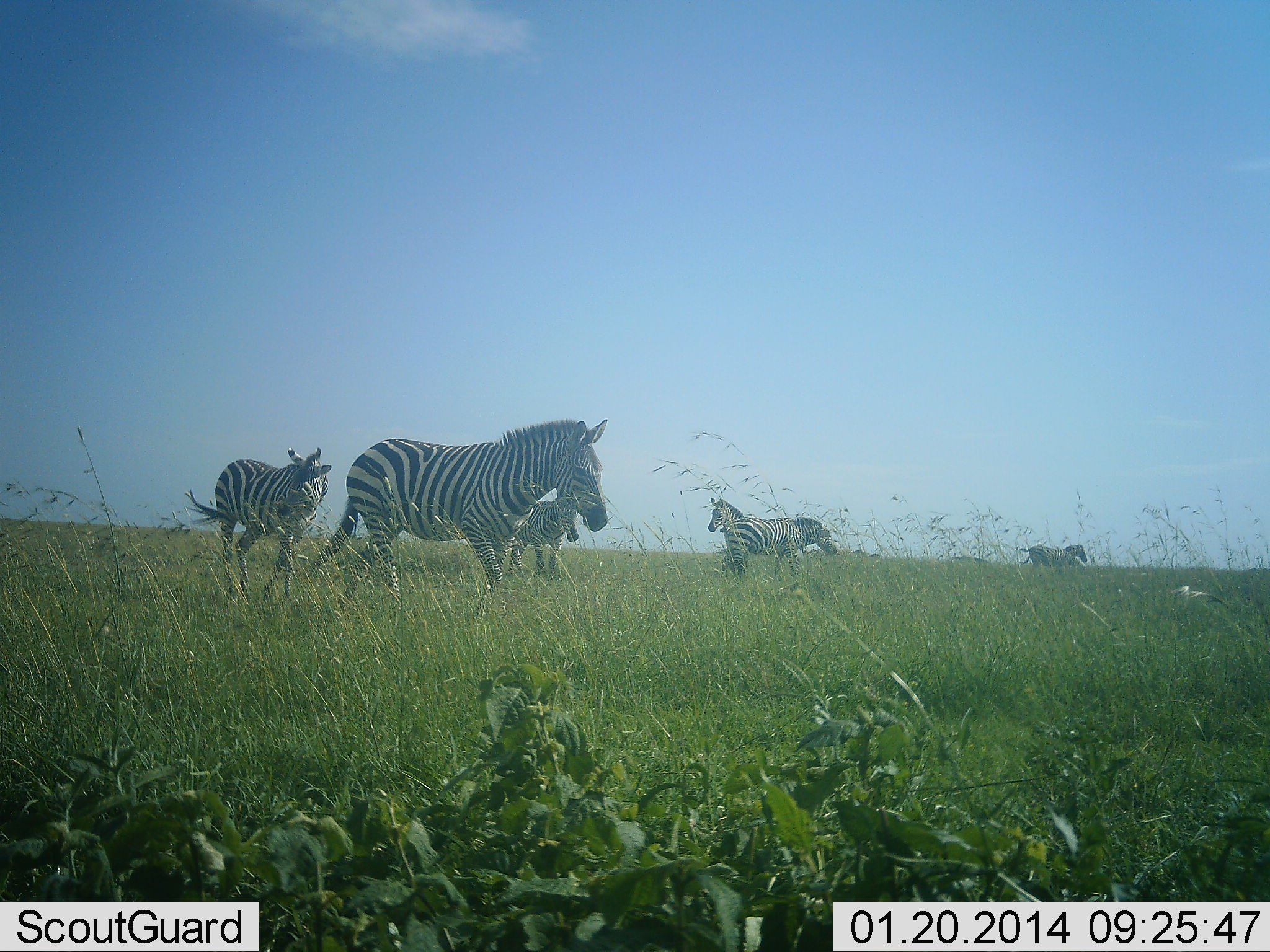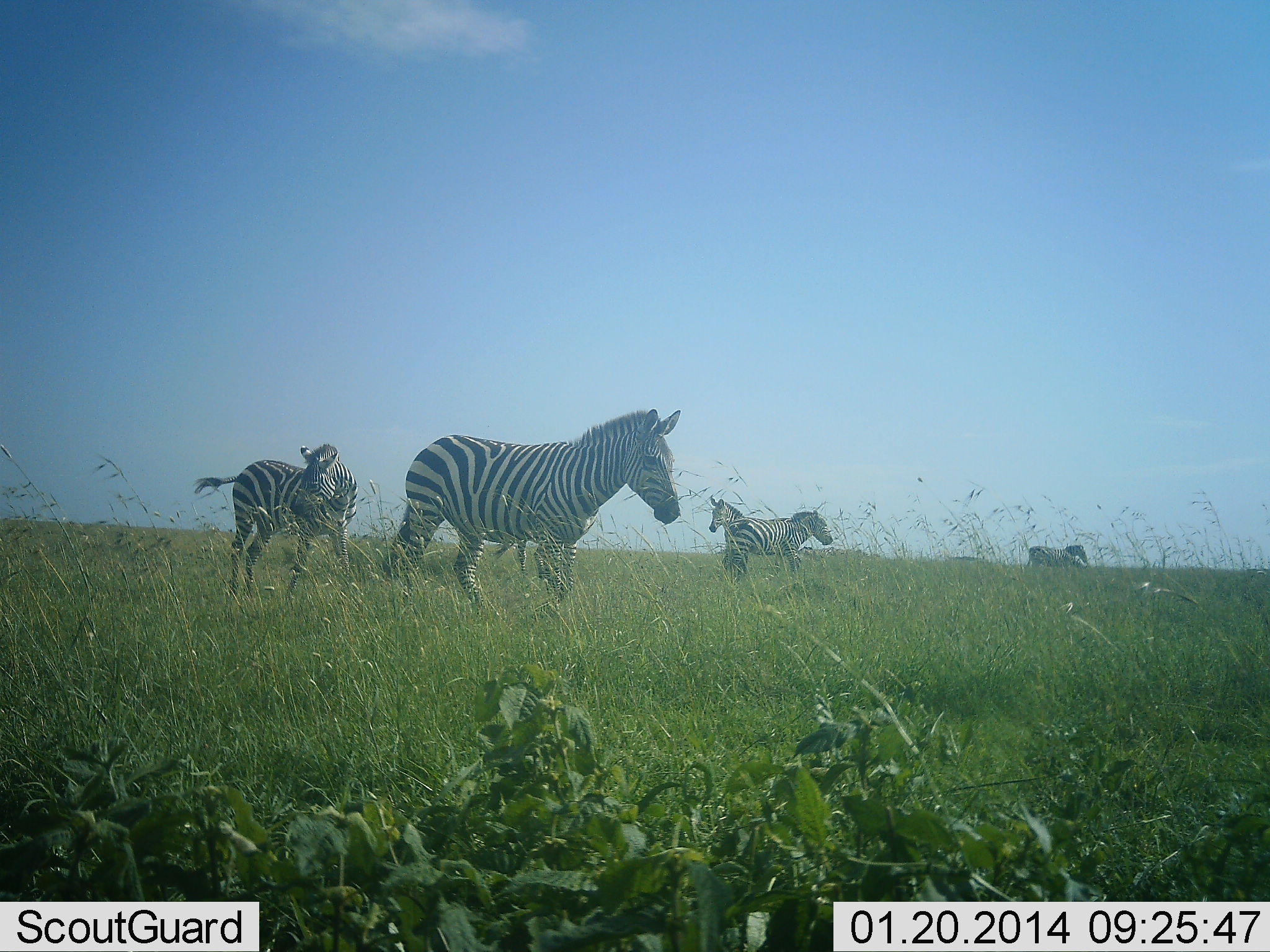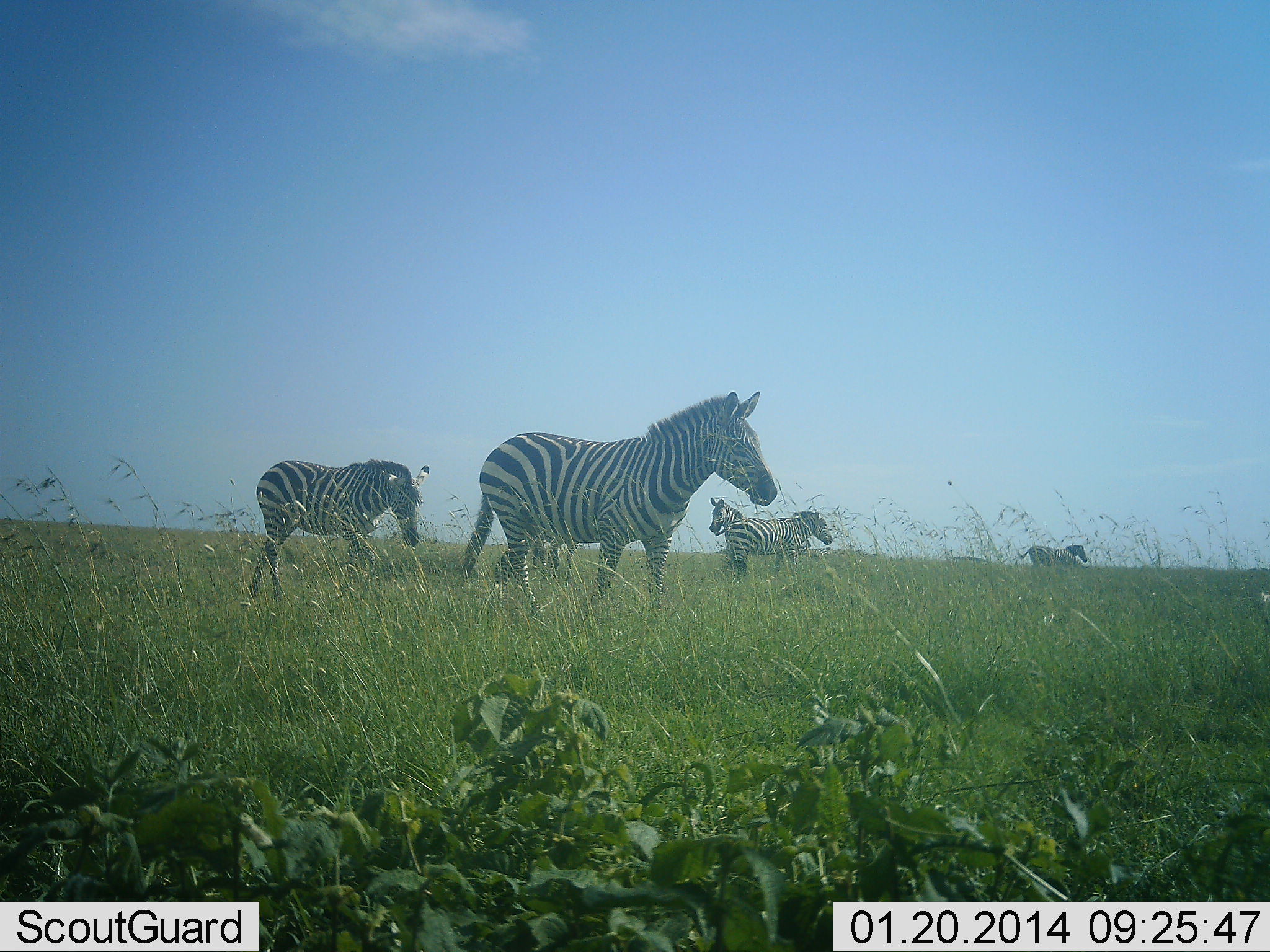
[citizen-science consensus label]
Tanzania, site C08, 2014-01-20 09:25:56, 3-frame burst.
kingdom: Animalia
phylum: Chordata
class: Mammalia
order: Perissodactyla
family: Equidae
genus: Equus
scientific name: Equus quagga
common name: plains zebra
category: zebra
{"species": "zebra (plains zebra) (Equus quagga)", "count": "6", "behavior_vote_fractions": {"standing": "82%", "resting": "0%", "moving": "100%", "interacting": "0%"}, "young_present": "18%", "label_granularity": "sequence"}